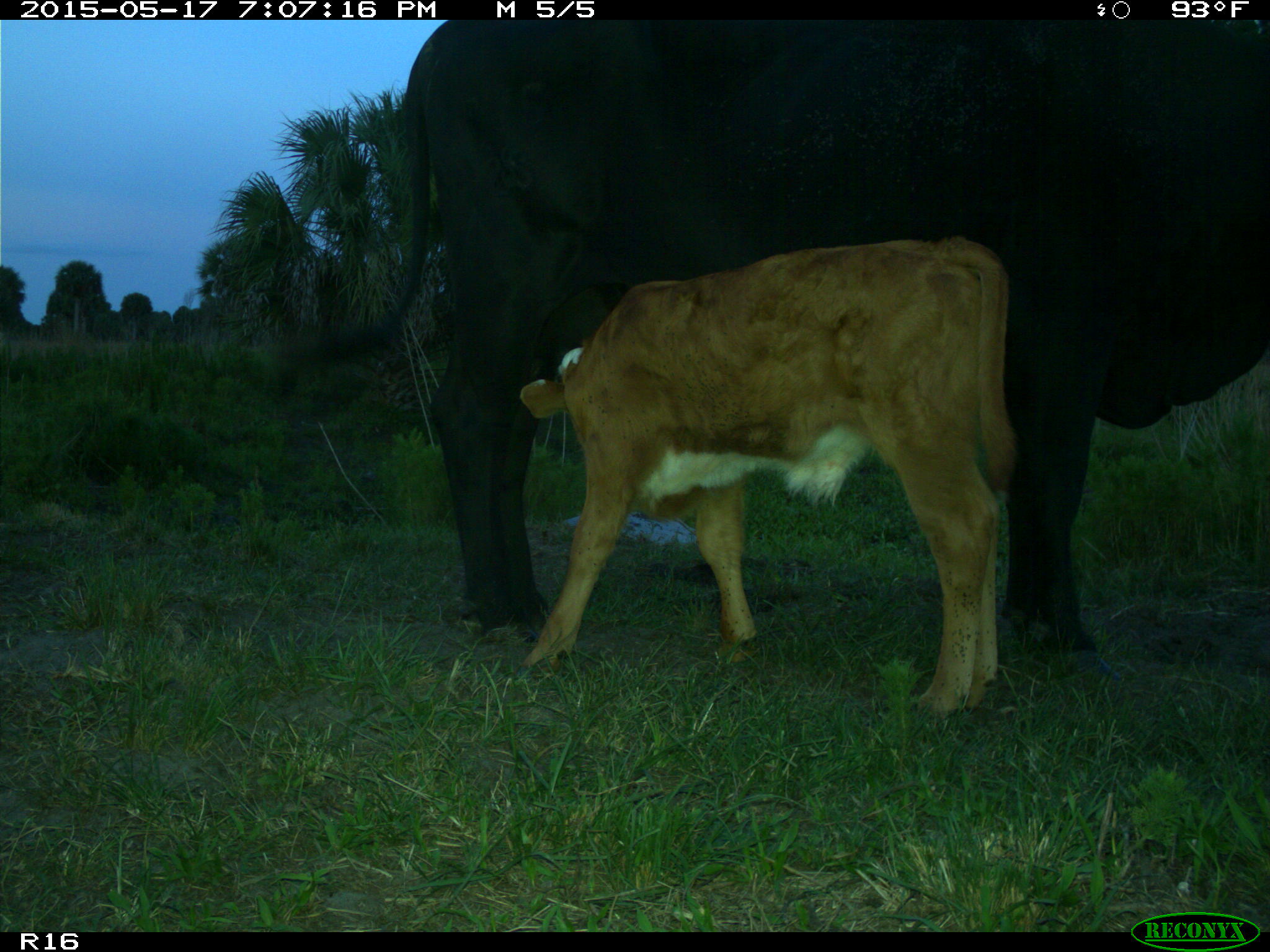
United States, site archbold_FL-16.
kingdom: Animalia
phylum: Chordata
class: Mammalia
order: Artiodactyla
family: Bovidae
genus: Bos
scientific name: Bos taurus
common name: domestic cow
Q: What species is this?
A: Bos taurus (domestic cow).